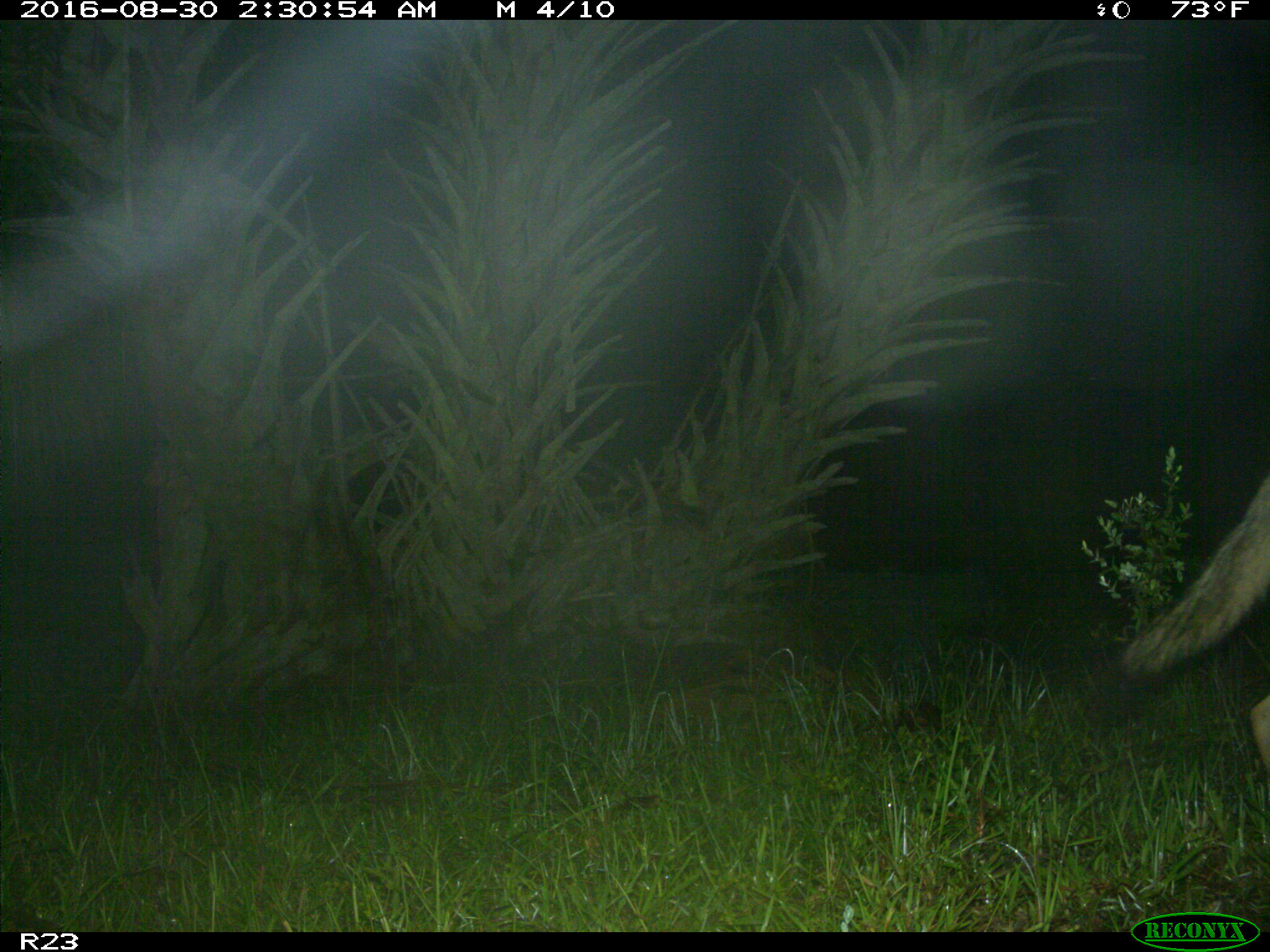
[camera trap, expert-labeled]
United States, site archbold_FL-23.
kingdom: Animalia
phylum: Chordata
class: Mammalia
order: Carnivora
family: Canidae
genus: Canis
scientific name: Canis latrans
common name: coyote